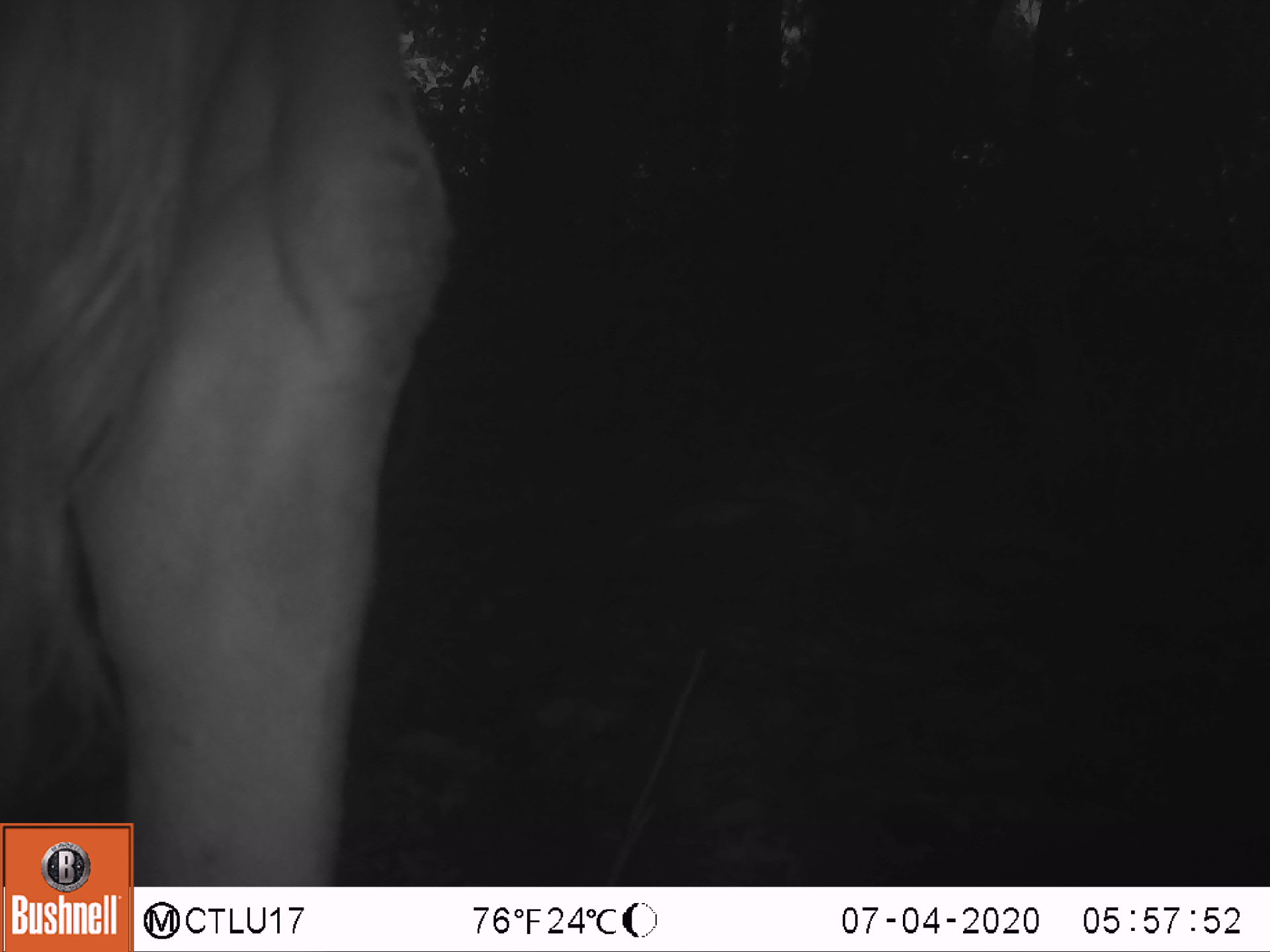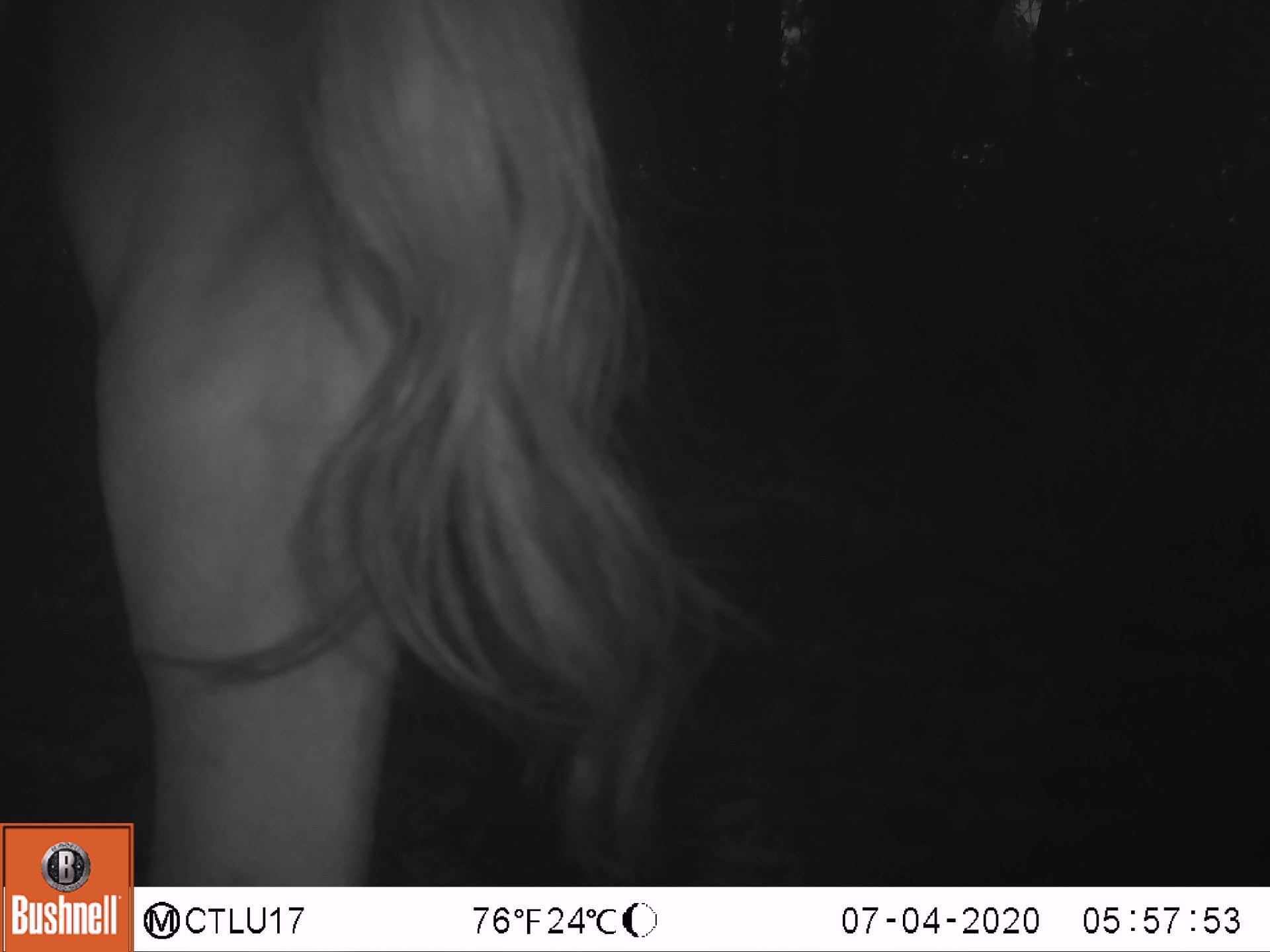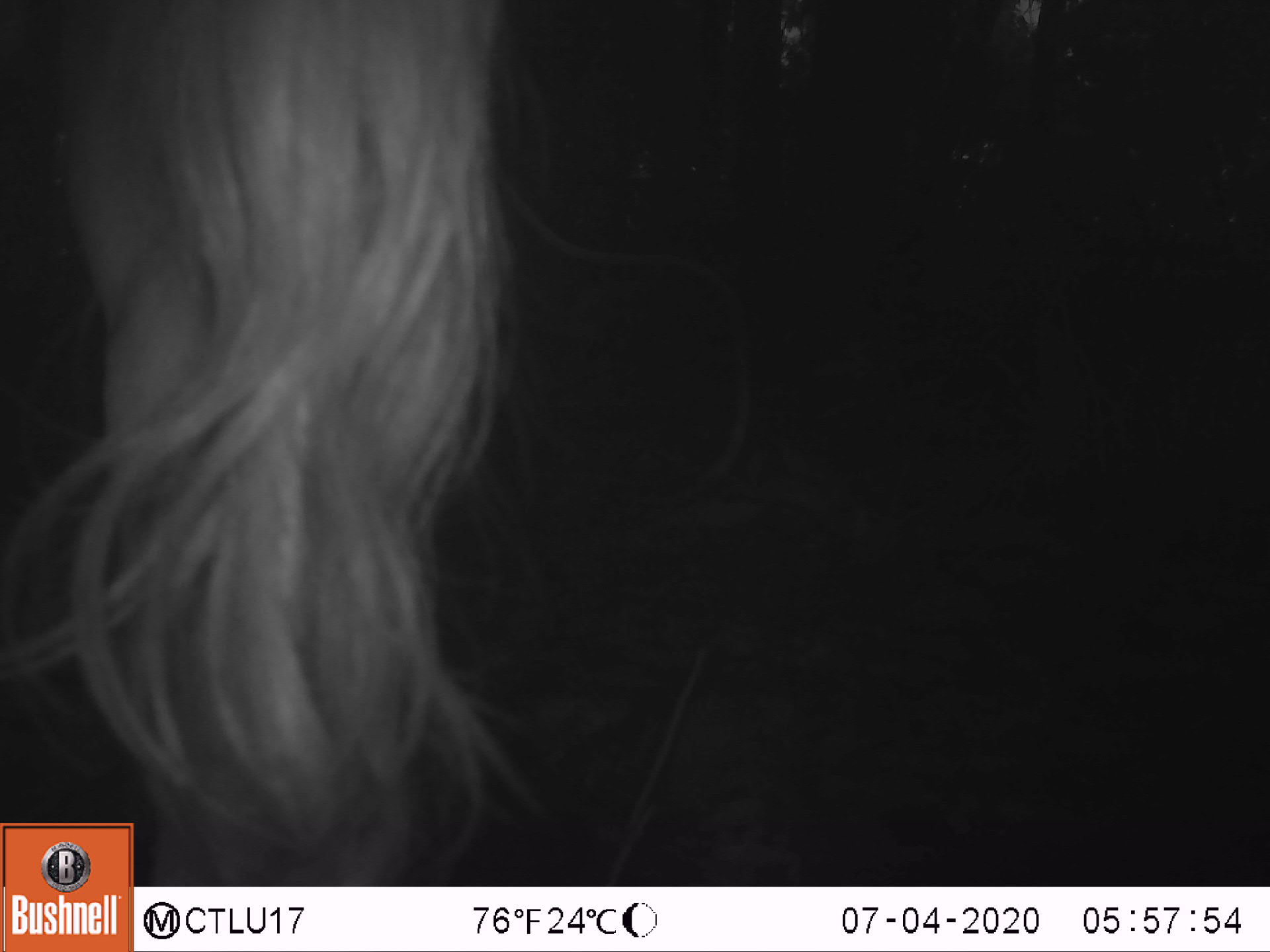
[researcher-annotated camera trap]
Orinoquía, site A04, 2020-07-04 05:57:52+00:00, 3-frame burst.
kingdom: Animalia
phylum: Chordata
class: Mammalia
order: Artiodactyla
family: Bovidae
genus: Bos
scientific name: Bos taurus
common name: cow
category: cattle